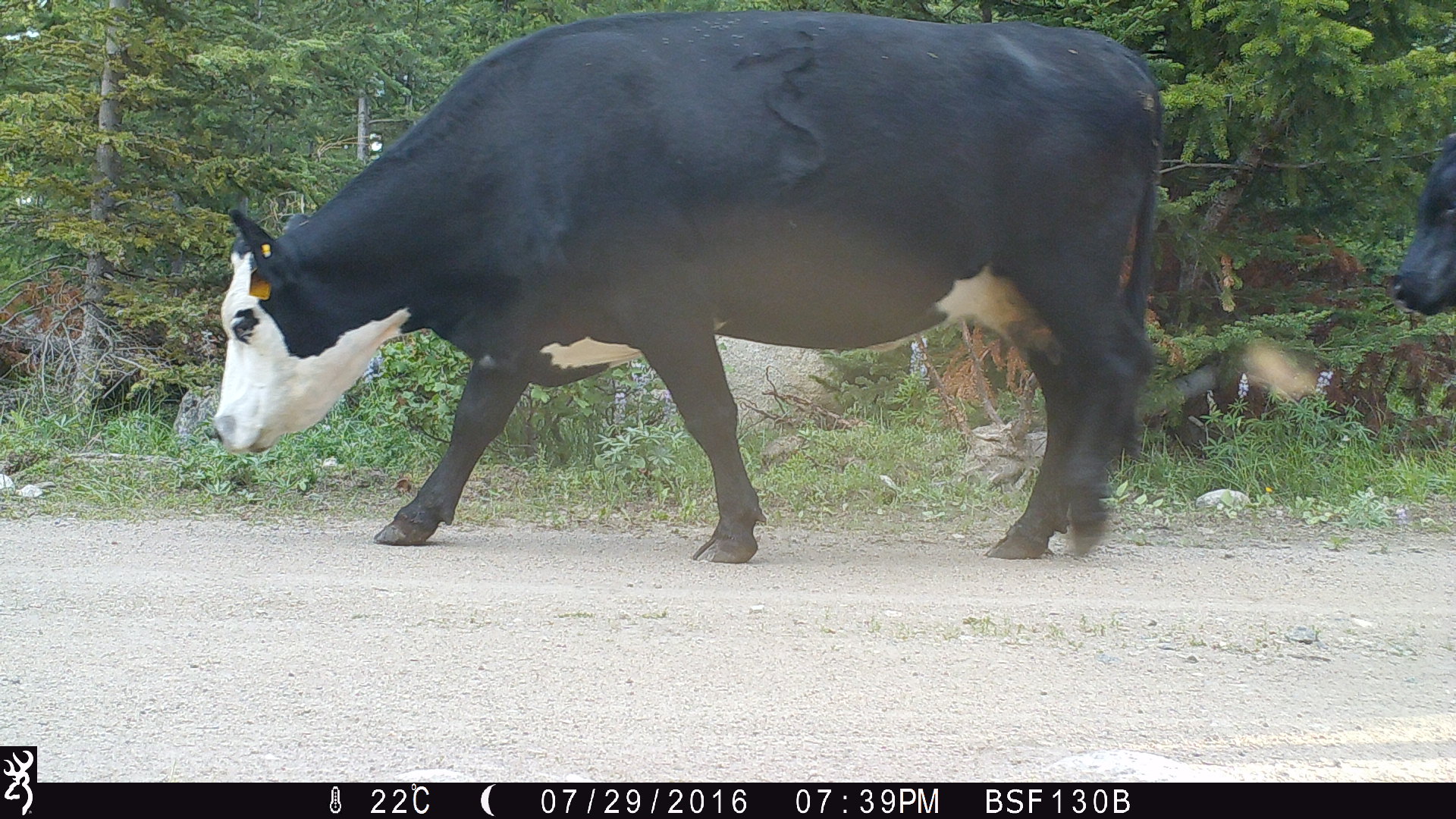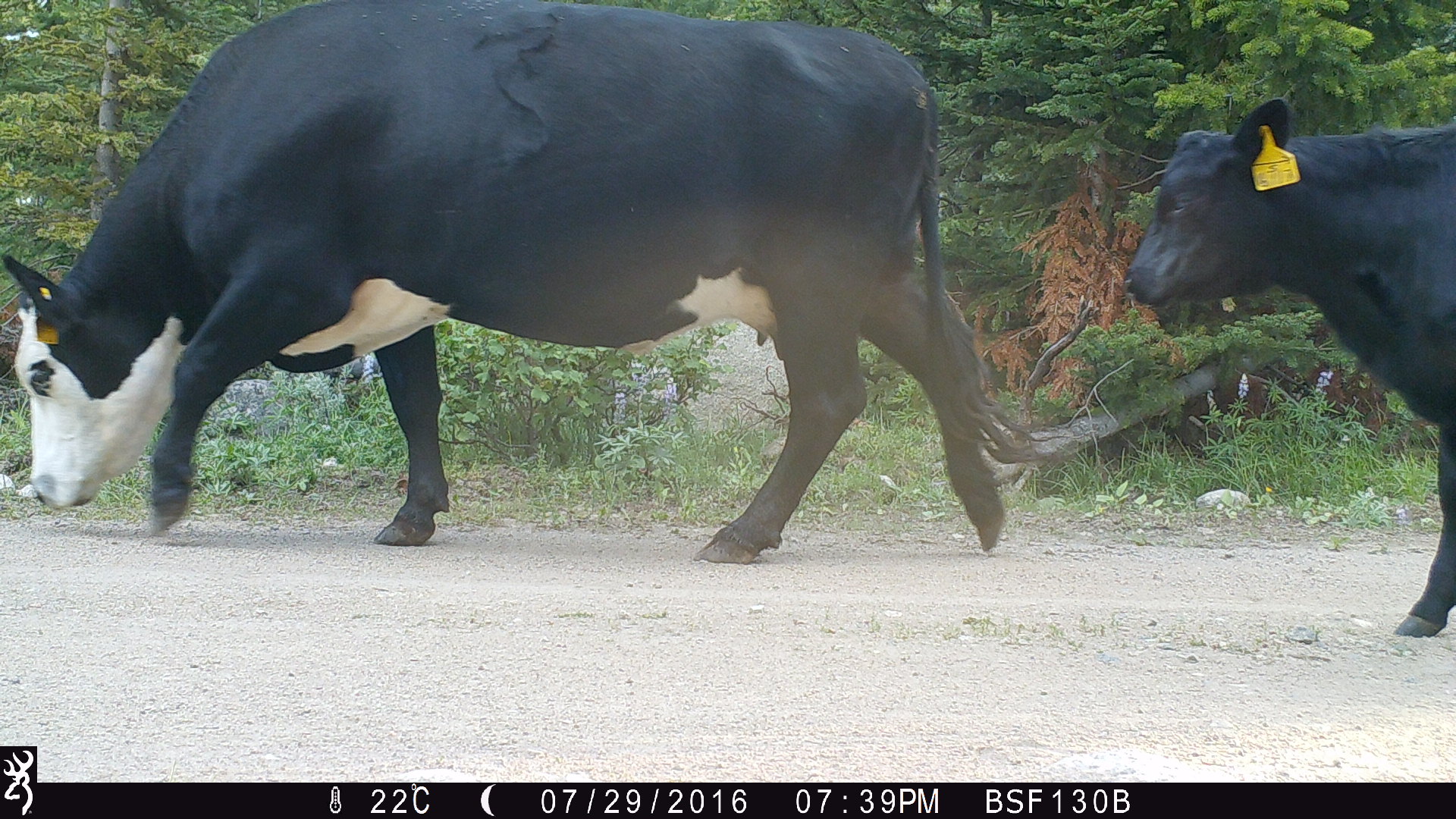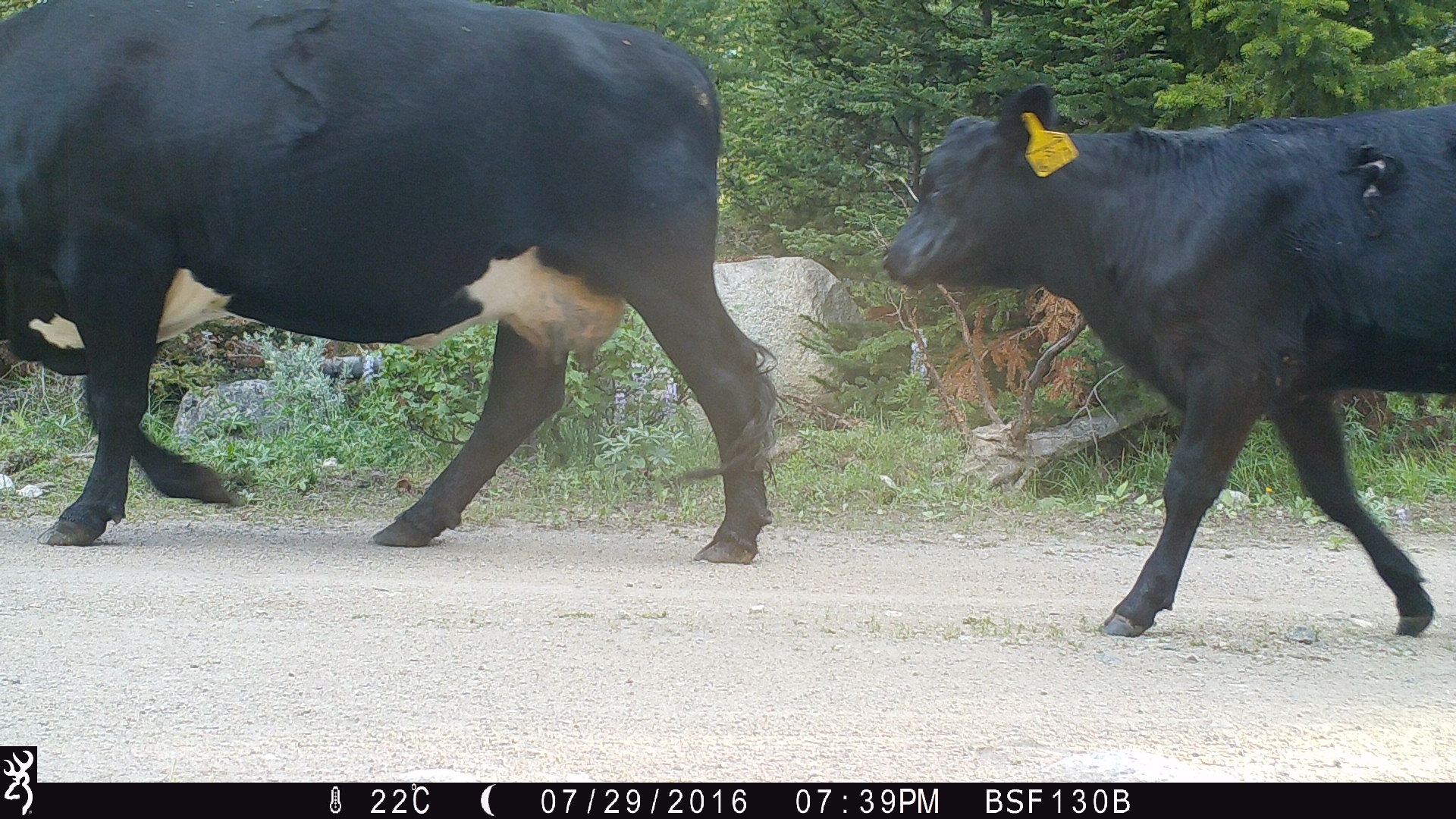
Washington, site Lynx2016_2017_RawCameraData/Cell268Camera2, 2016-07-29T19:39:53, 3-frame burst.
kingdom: Animalia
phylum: Chordata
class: Mammalia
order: Artiodactyla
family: Bovidae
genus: Bos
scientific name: Bos taurus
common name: domestic cattle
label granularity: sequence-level